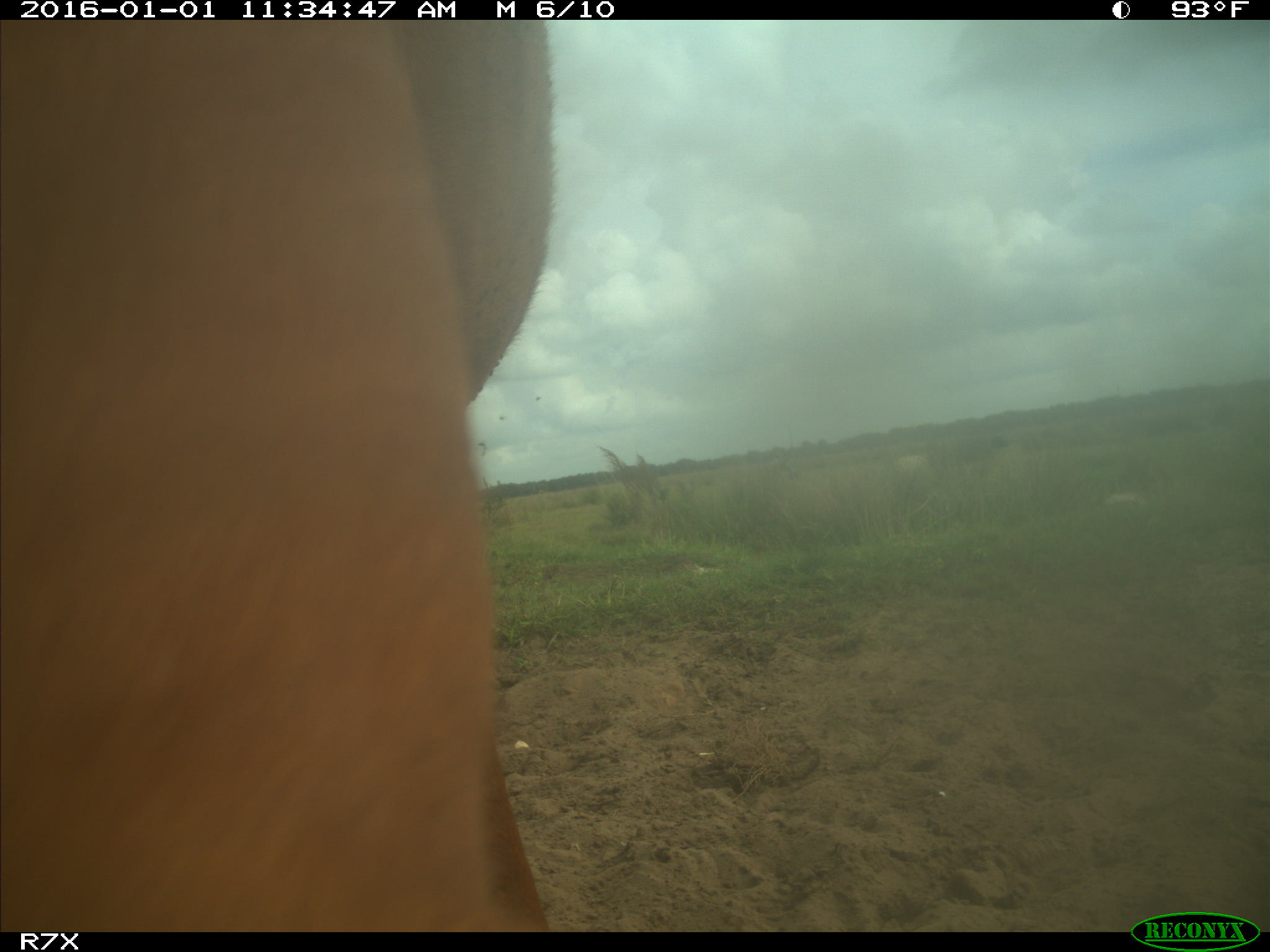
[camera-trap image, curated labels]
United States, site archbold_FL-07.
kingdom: Animalia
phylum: Chordata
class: Mammalia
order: Artiodactyla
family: Bovidae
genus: Bos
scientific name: Bos taurus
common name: domestic cow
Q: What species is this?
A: Bos taurus (domestic cow).